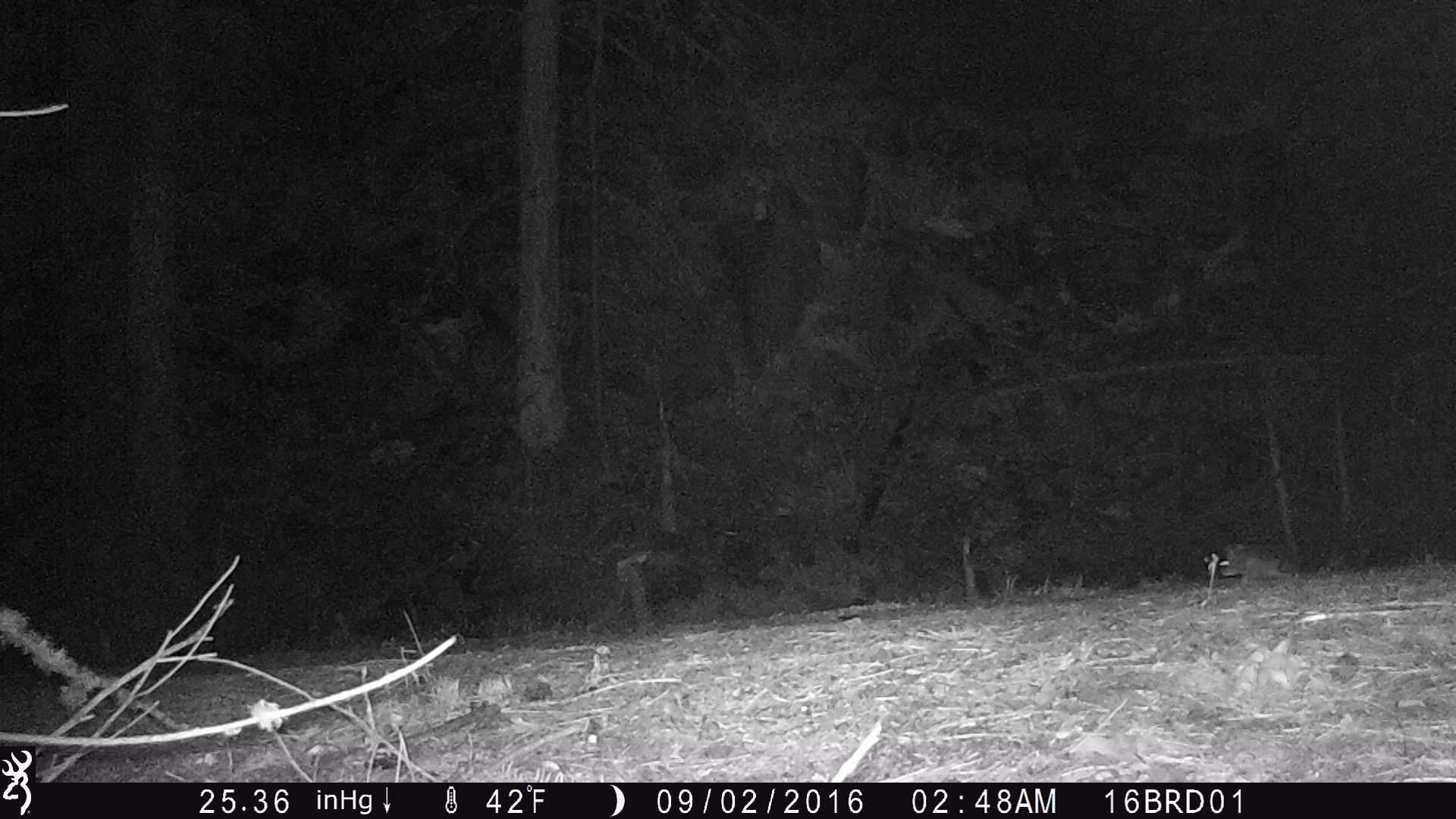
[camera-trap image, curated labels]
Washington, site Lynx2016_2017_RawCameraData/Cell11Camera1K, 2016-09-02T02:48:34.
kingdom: Animalia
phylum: Chordata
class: Mammalia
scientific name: Mammalia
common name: small mammal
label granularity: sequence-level